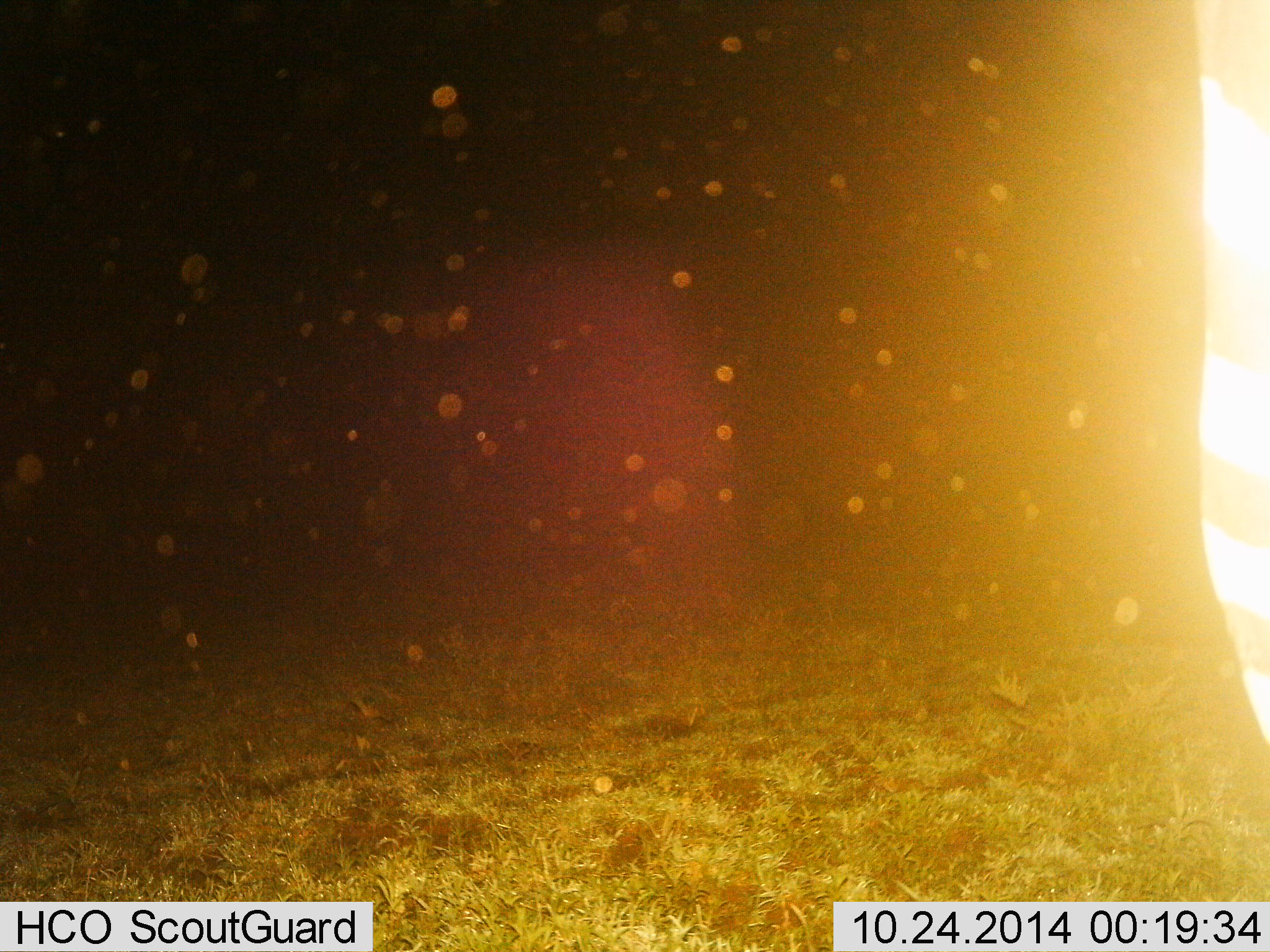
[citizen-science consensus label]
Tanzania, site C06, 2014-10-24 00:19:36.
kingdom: Animalia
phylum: Chordata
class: Mammalia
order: Perissodactyla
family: Equidae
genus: Equus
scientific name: Equus quagga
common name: plains zebra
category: zebra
Zebra (plains zebra) (Equus quagga), count 1. Behavior (volunteer vote fractions): standing 92%, resting 0%, moving 8%, interacting 0%. Young present (vote fraction): 0%. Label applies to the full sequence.